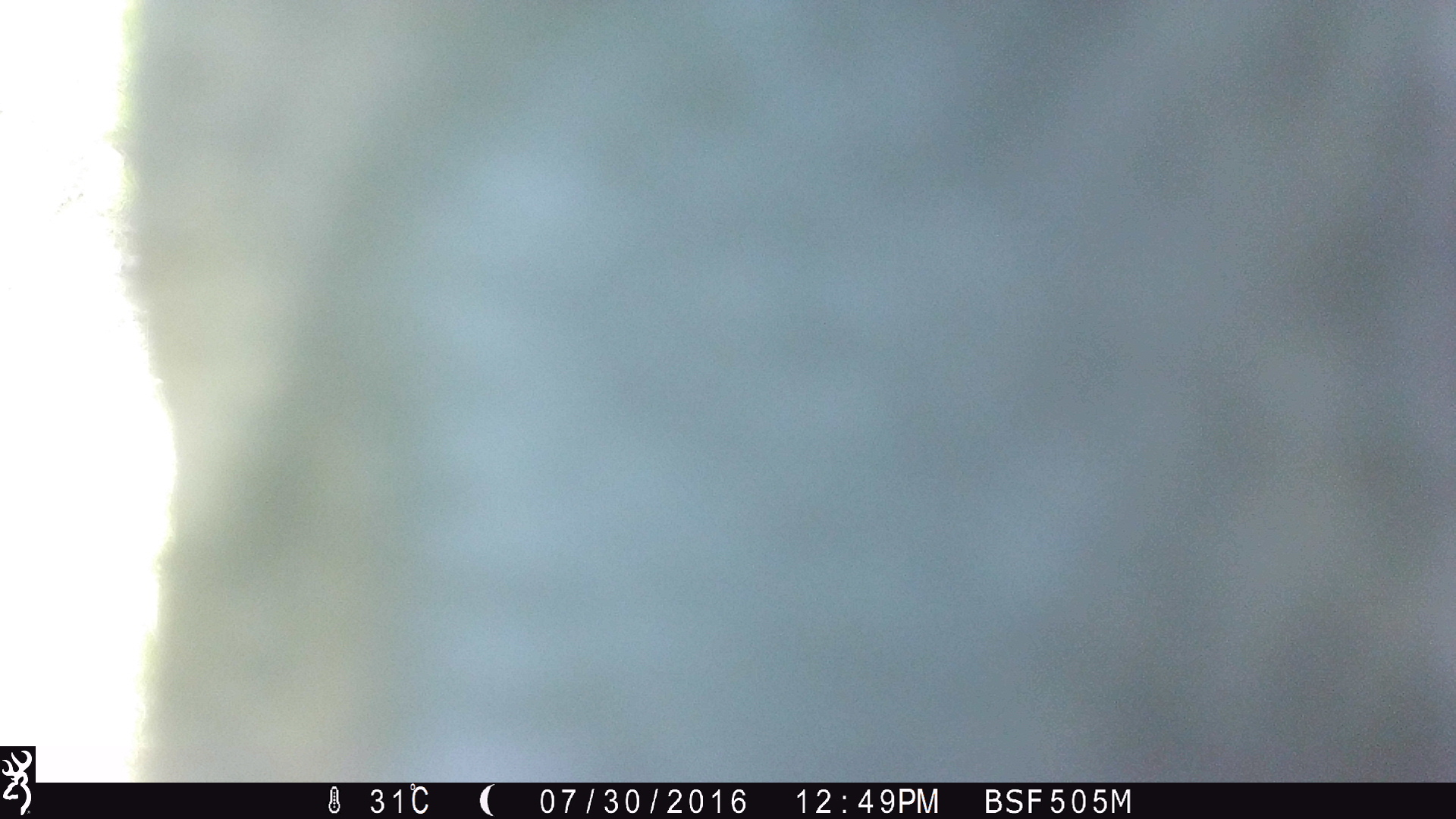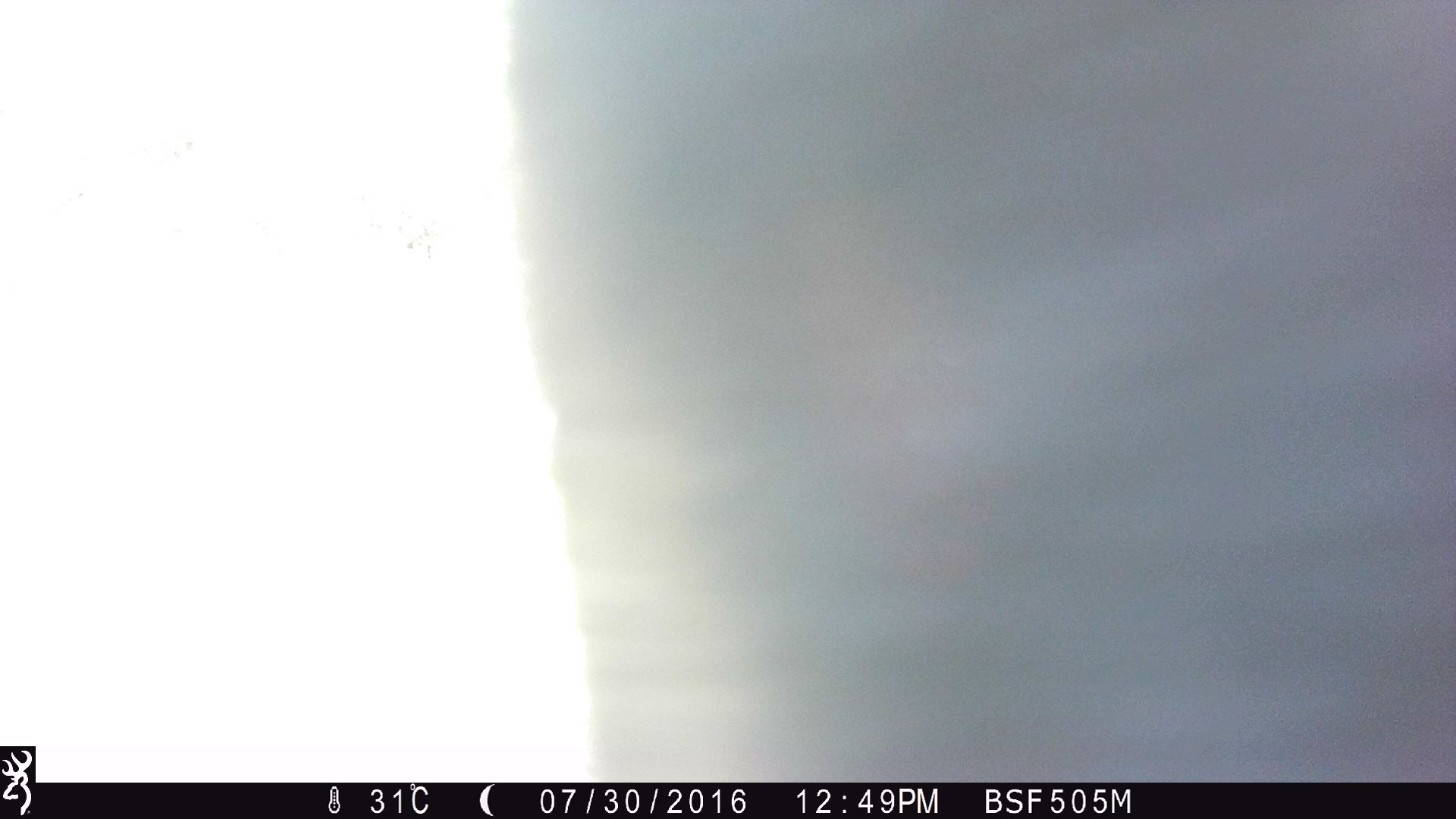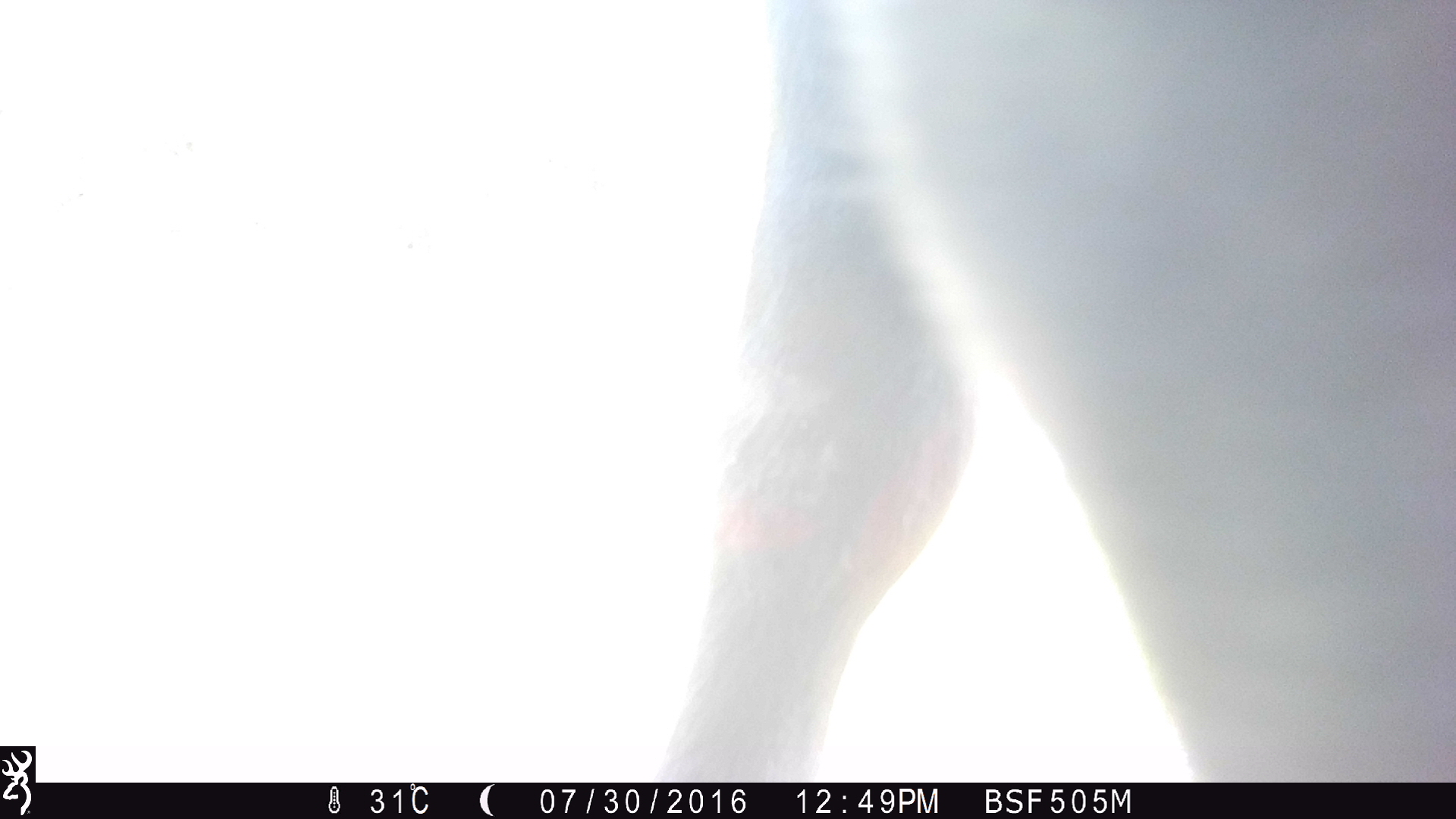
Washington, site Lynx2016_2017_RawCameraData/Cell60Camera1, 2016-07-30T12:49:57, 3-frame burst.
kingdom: Animalia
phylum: Chordata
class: Mammalia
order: Artiodactyla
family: Bovidae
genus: Bos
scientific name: Bos taurus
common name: domestic cattle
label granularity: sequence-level